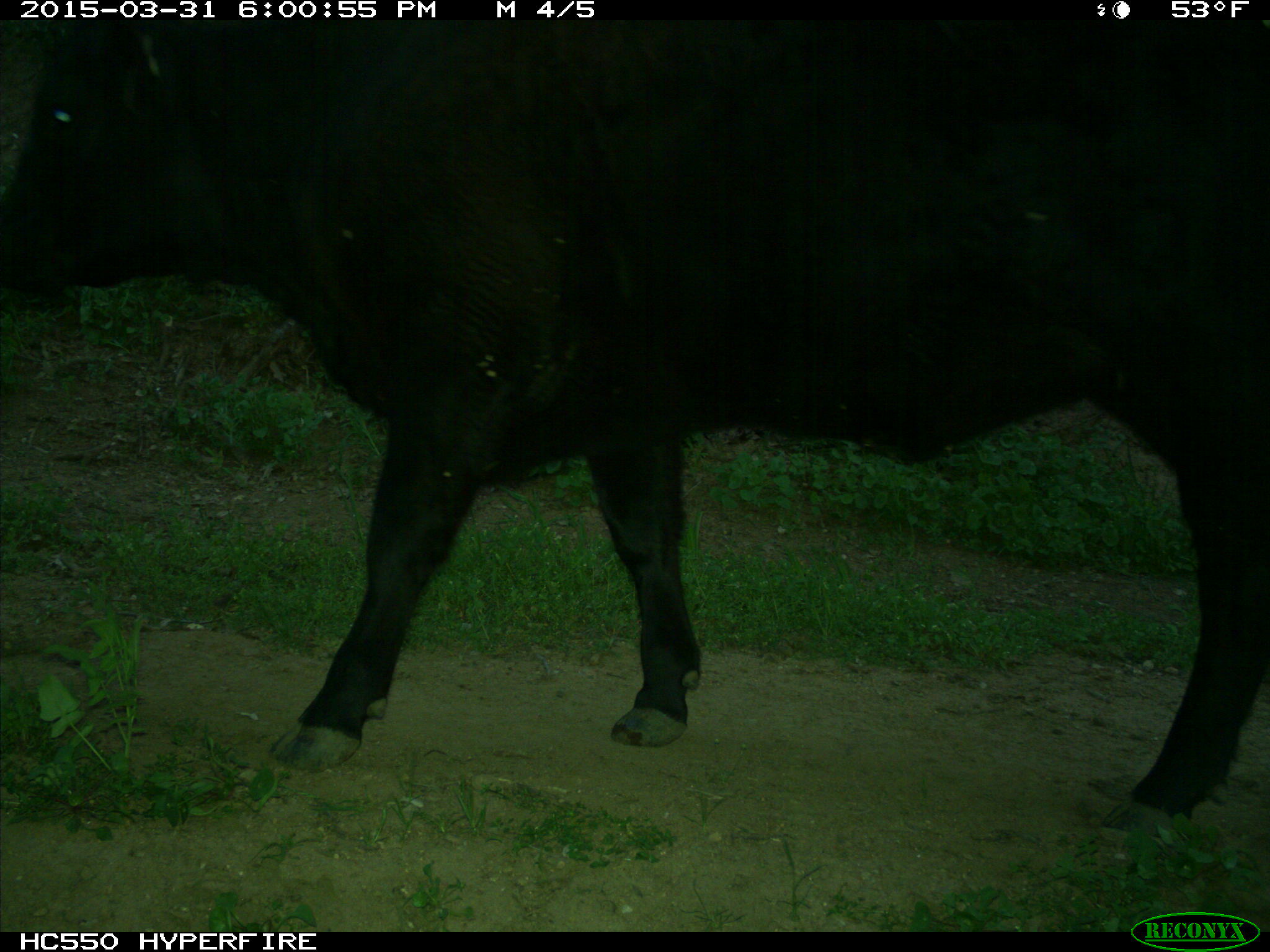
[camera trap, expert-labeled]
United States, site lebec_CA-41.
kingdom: Animalia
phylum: Chordata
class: Mammalia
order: Artiodactyla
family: Bovidae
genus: Bos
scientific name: Bos taurus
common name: domestic cow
Bos taurus (domestic cow).